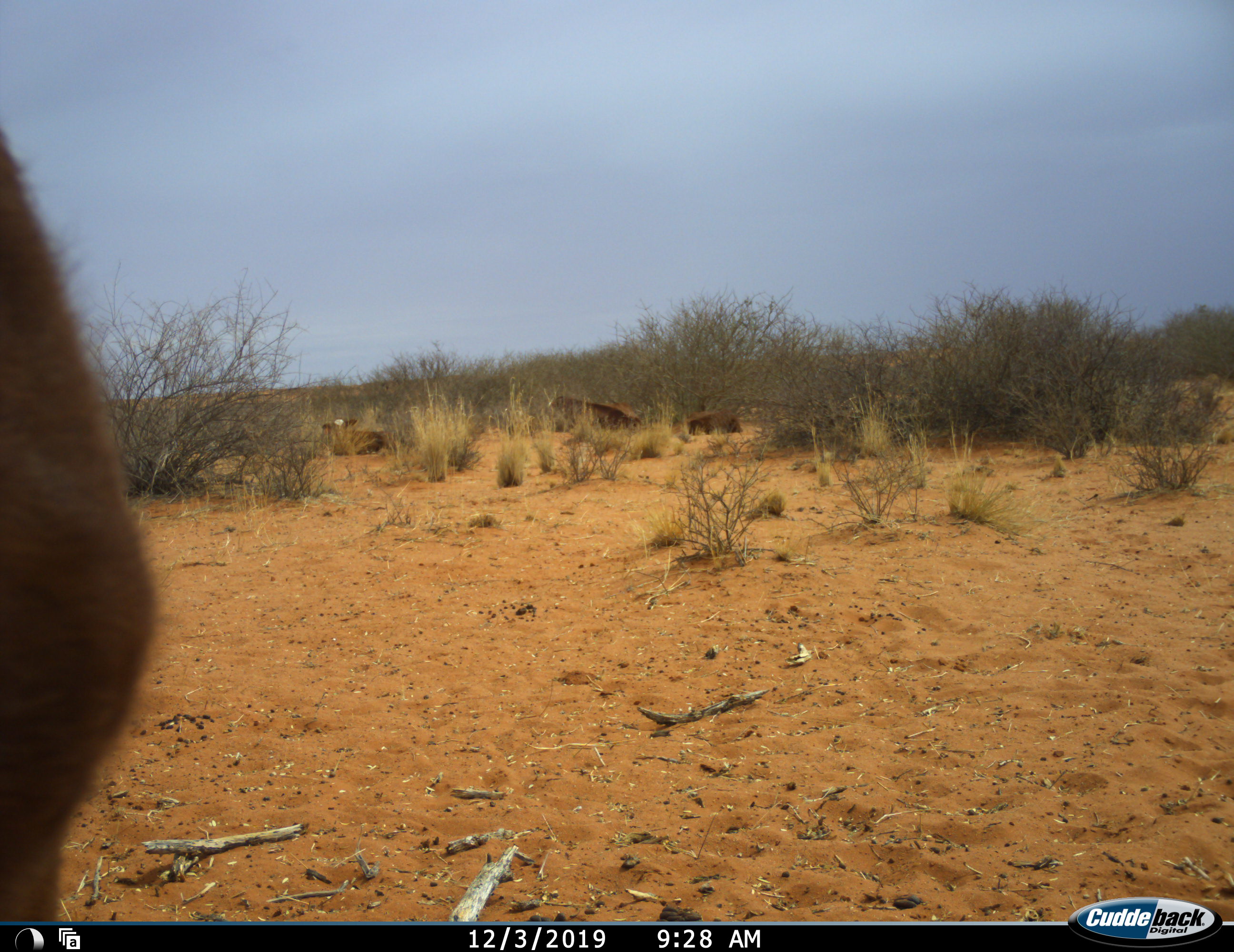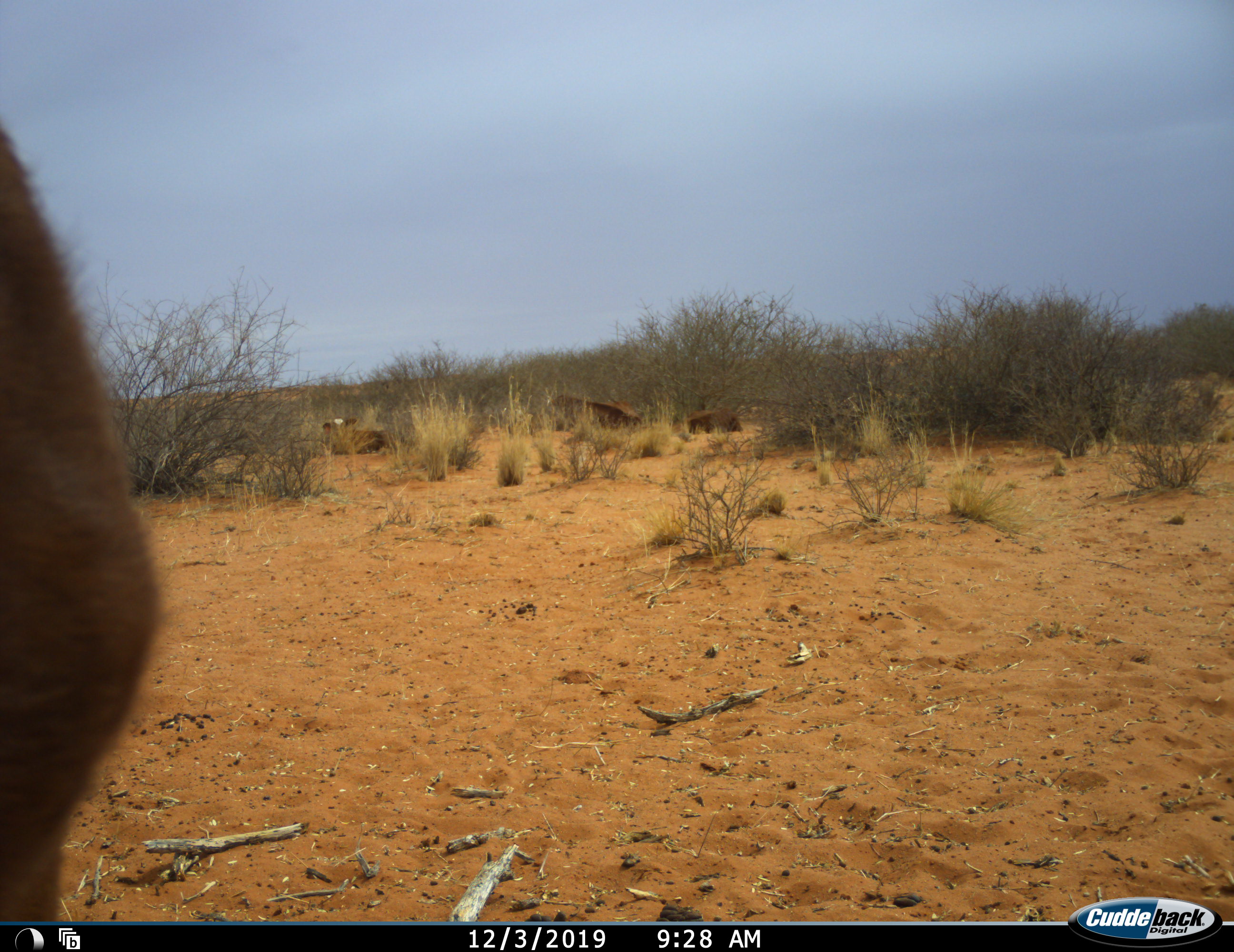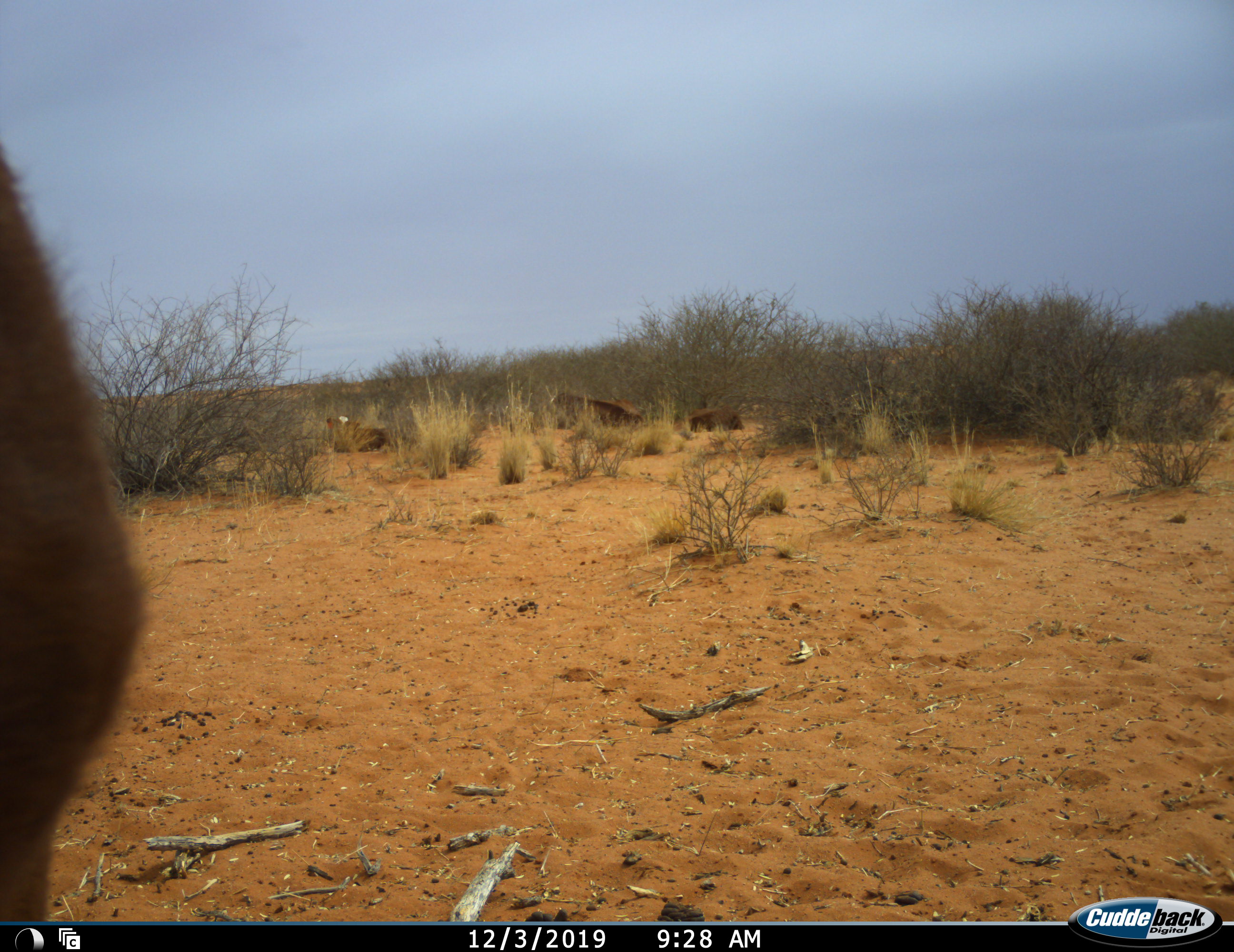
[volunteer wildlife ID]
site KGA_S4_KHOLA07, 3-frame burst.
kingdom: Animalia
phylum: Chordata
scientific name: Vertebrata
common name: domestic animal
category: domesticanimal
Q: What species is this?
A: Domesticanimal (domestic animal) (Vertebrata).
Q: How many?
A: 4.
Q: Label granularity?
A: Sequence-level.